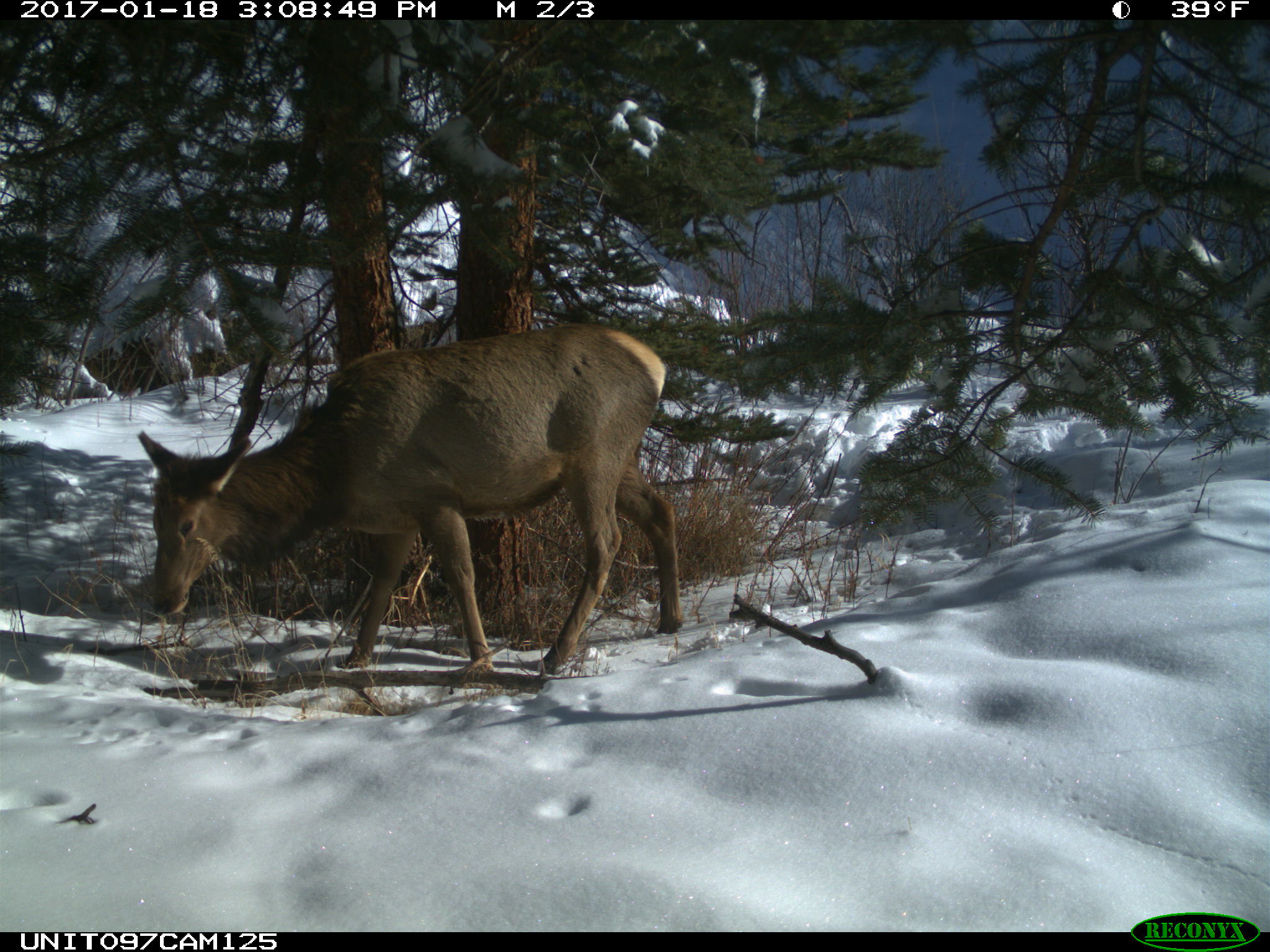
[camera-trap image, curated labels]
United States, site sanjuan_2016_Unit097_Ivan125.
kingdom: Animalia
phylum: Chordata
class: Mammalia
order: Artiodactyla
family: Cervidae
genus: Cervus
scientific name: Cervus elaphus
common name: red deer